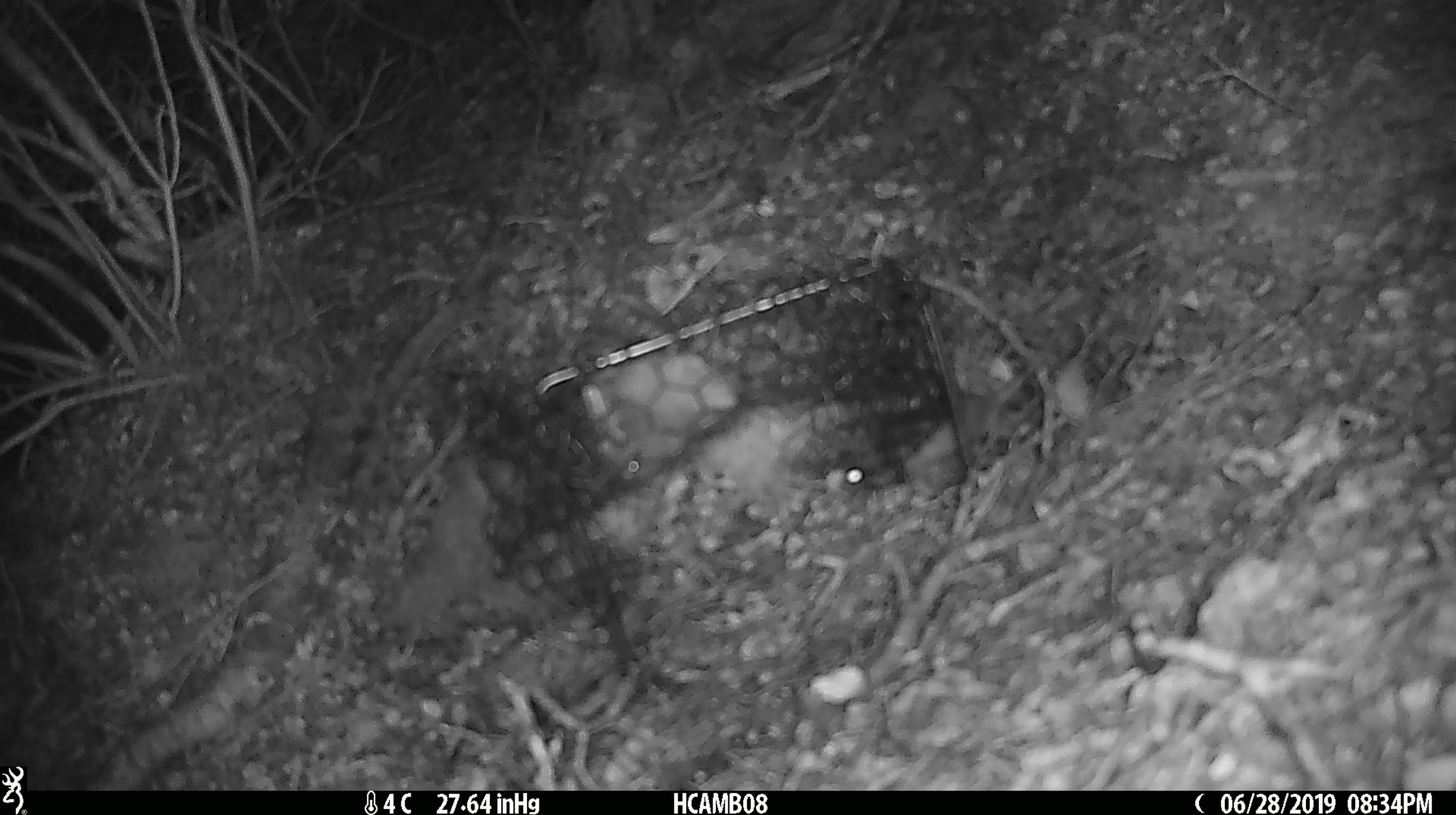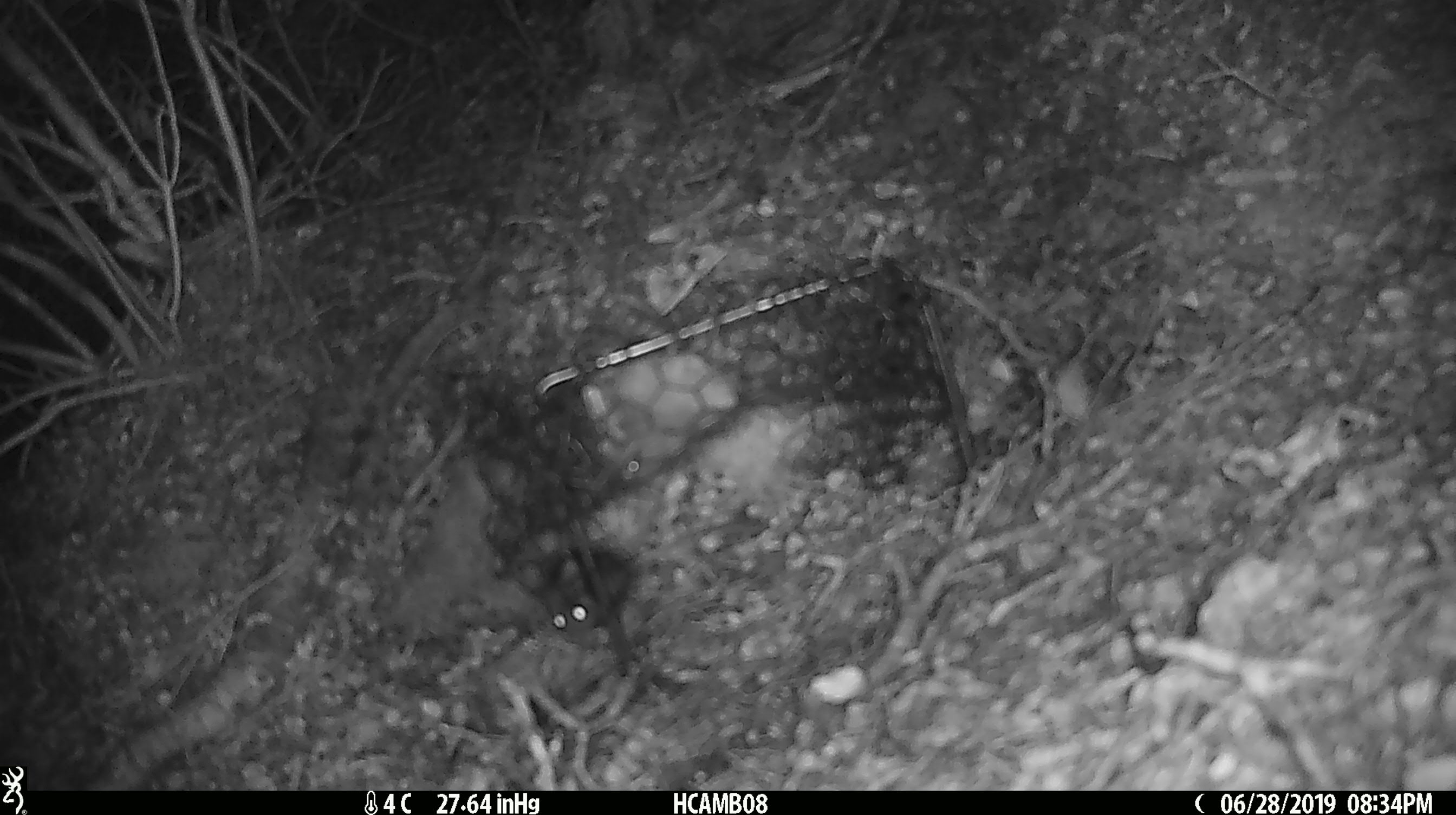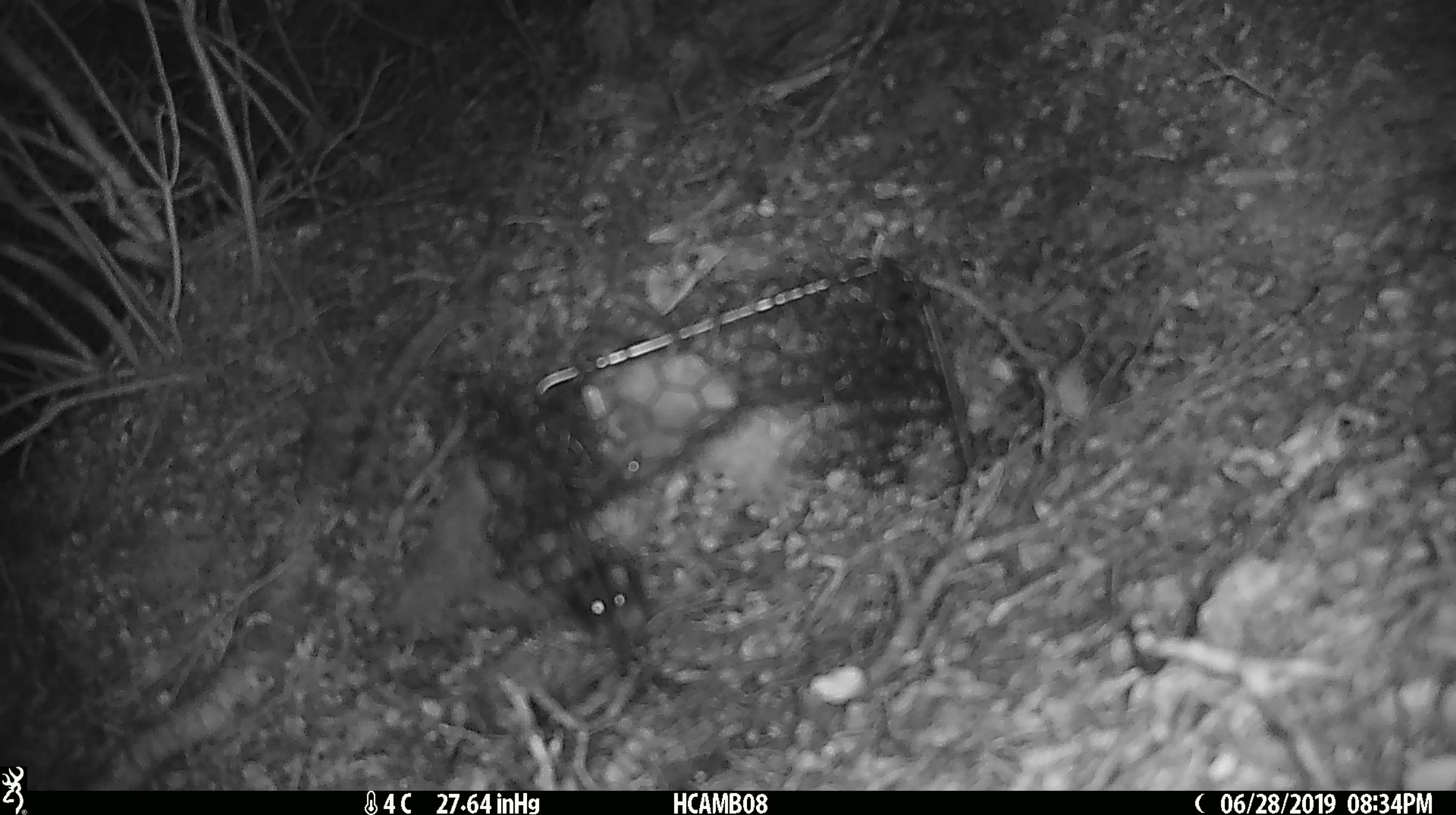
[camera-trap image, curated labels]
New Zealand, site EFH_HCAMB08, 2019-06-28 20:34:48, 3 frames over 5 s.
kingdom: Animalia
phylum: Chordata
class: Mammalia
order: Rodentia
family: Muridae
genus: Mus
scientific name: Mus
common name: mouse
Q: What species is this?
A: Mouse (Mus).